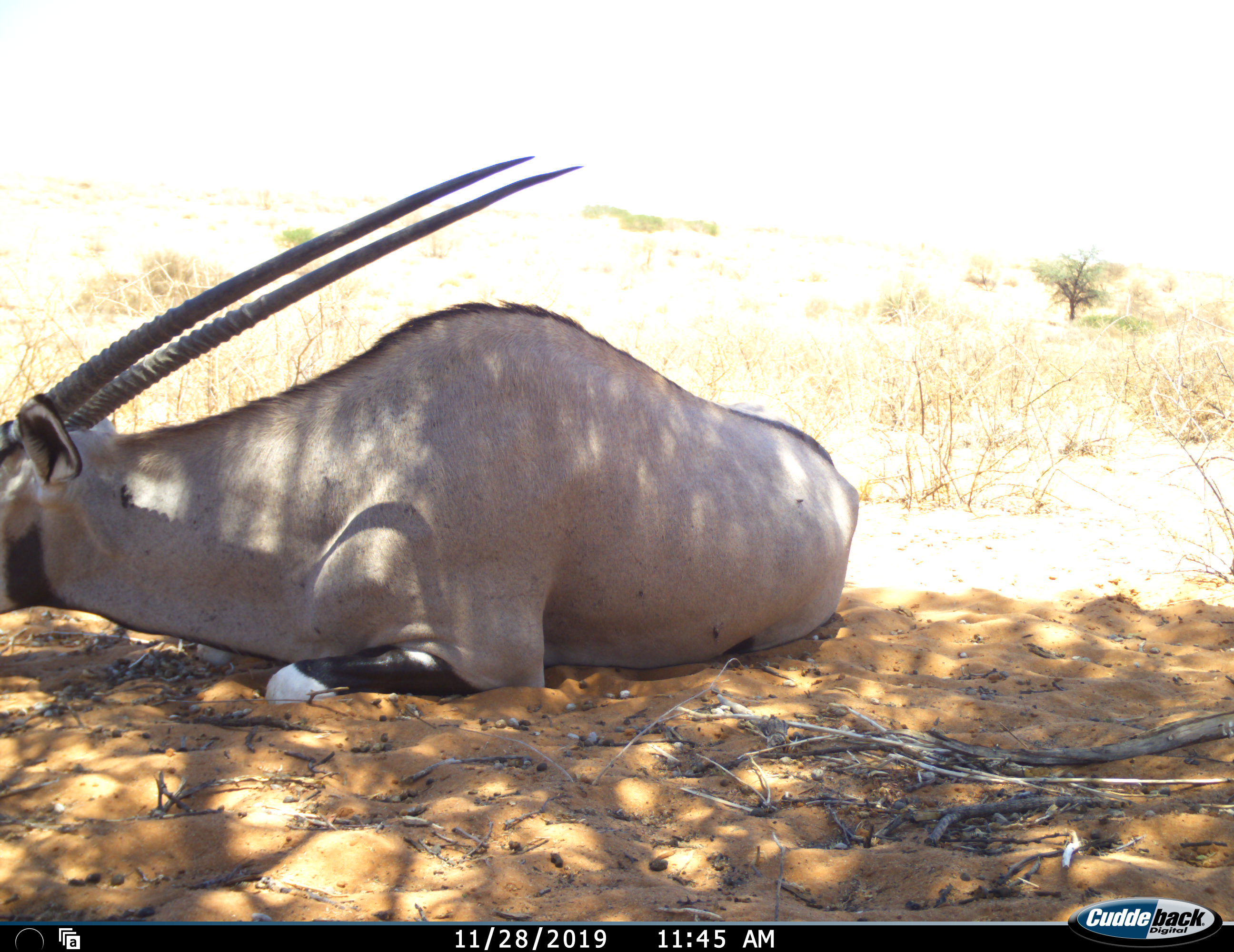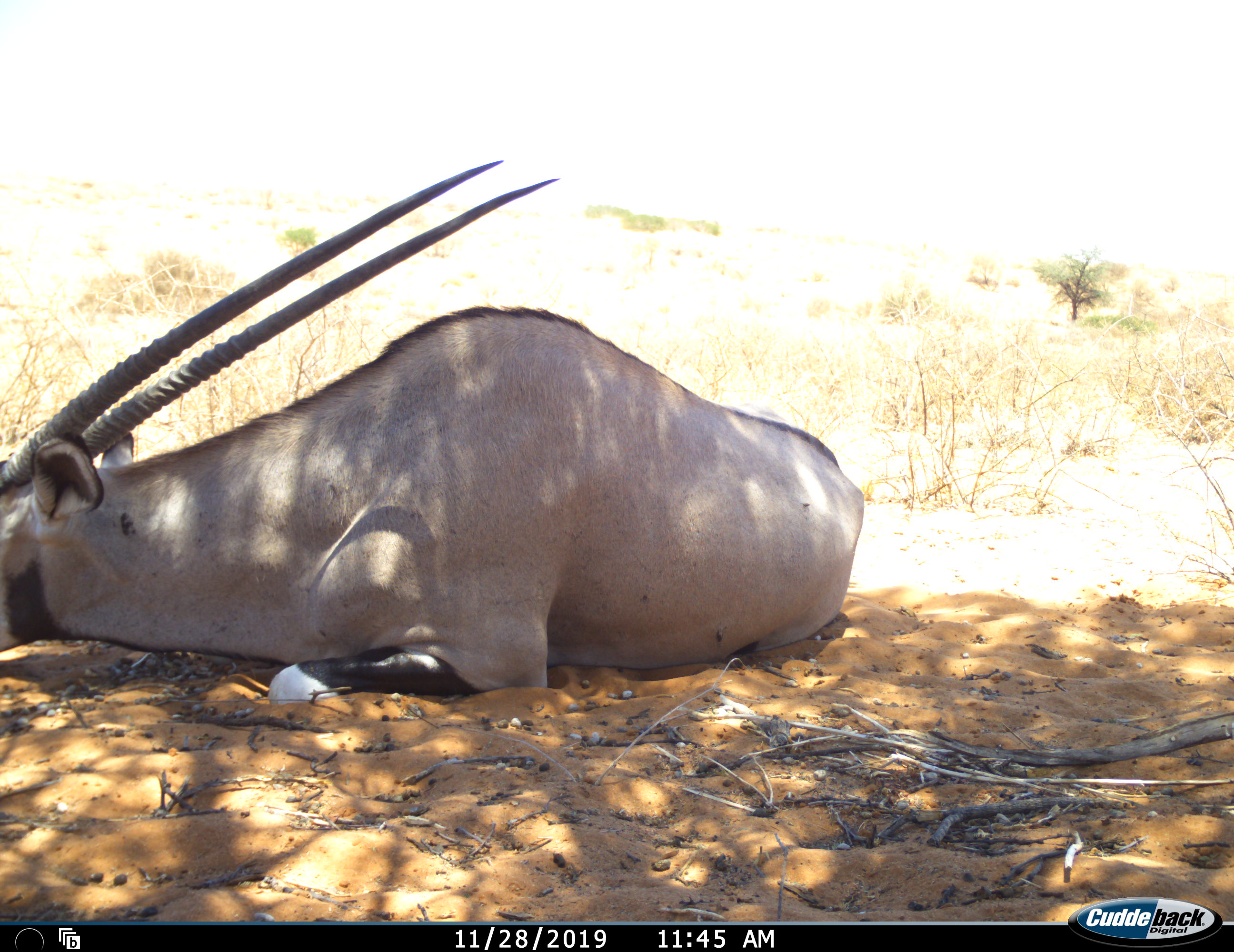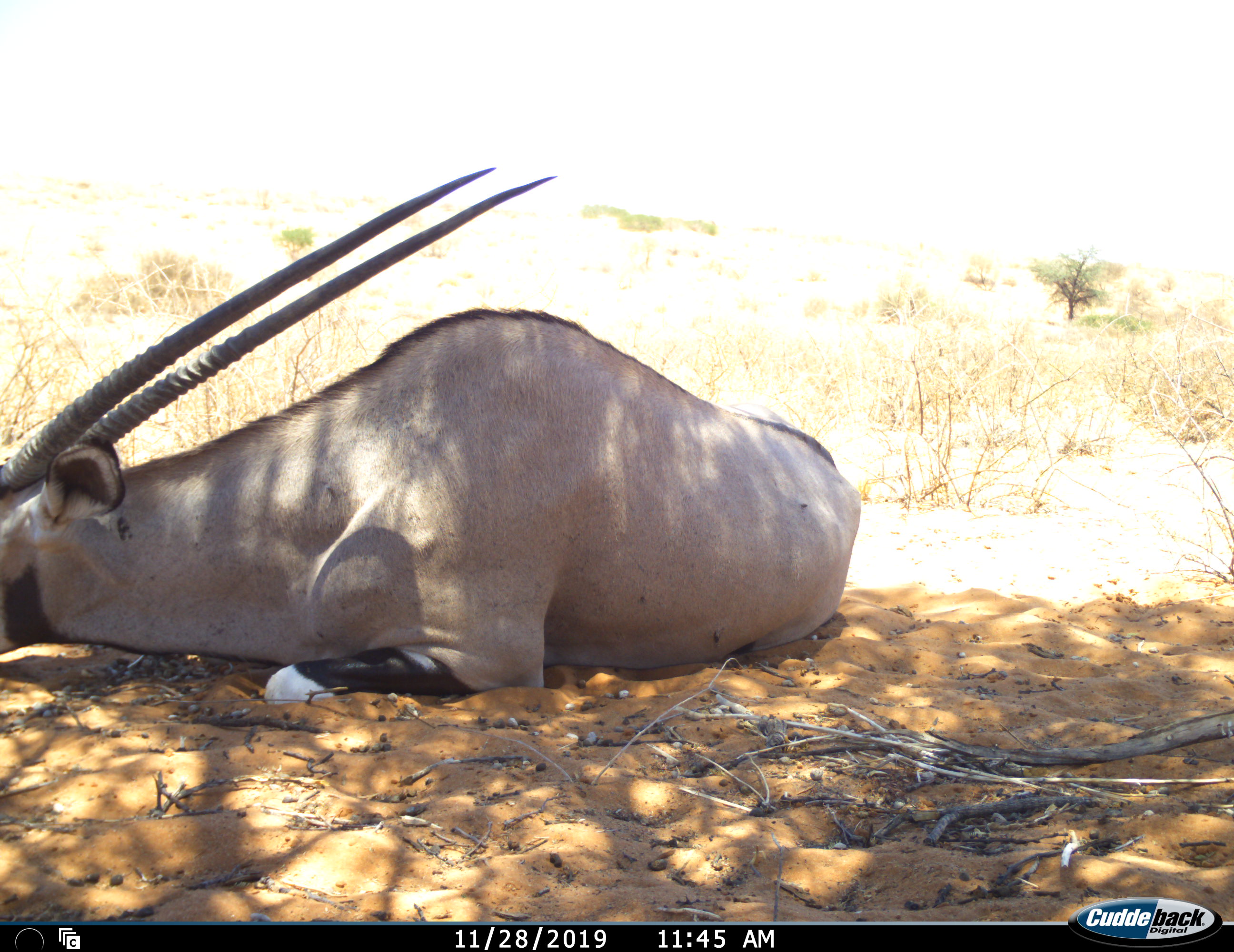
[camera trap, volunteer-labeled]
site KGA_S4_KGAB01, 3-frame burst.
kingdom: Animalia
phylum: Chordata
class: Mammalia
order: Artiodactyla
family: Bovidae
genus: Oryx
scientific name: Oryx gazella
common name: gemsbok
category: oryx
Oryx (gemsbok) (Oryx gazella), count 1. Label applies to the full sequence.